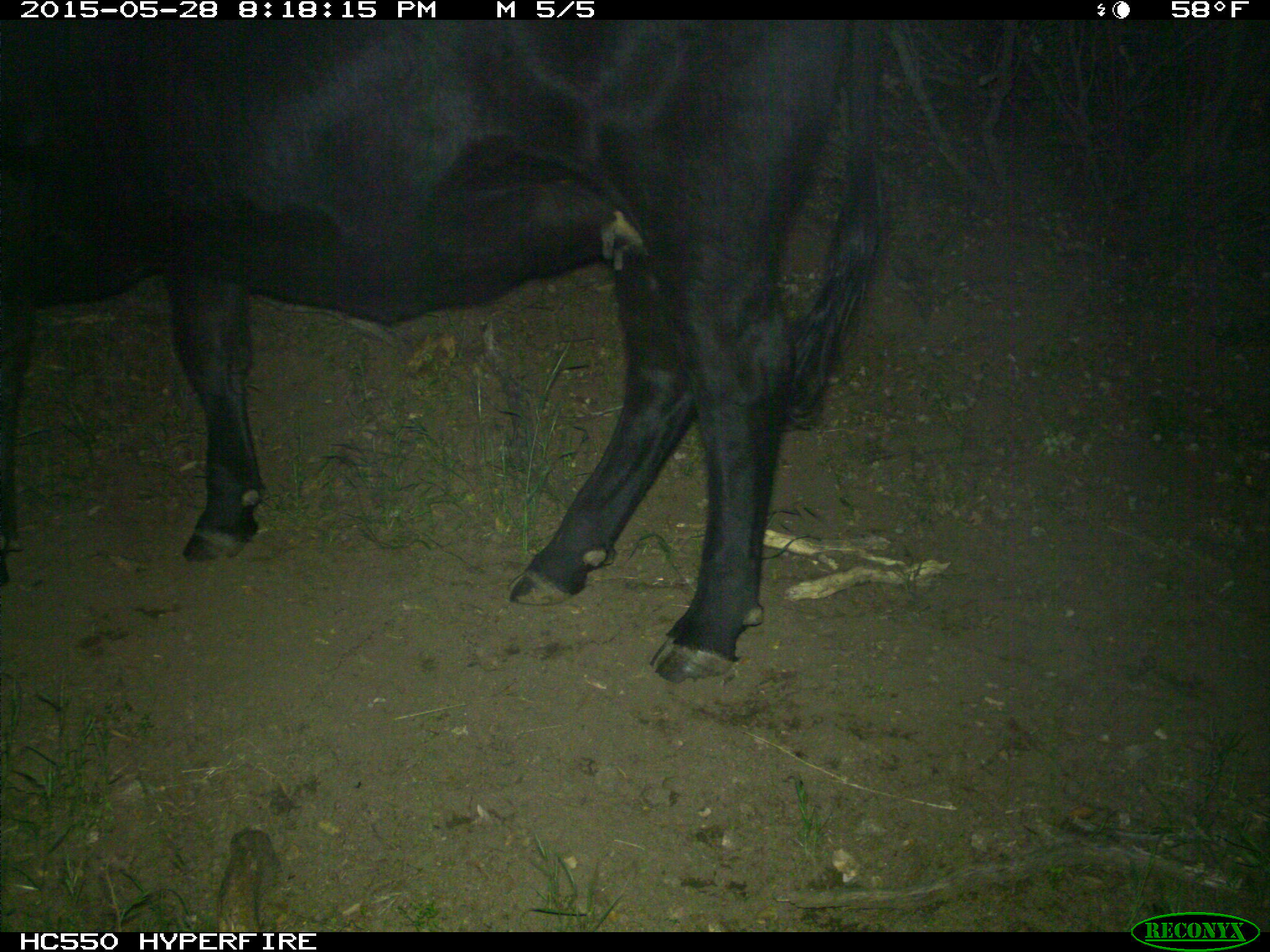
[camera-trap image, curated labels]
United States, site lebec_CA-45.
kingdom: Animalia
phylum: Chordata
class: Mammalia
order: Artiodactyla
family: Bovidae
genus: Bos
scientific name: Bos taurus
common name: domestic cow